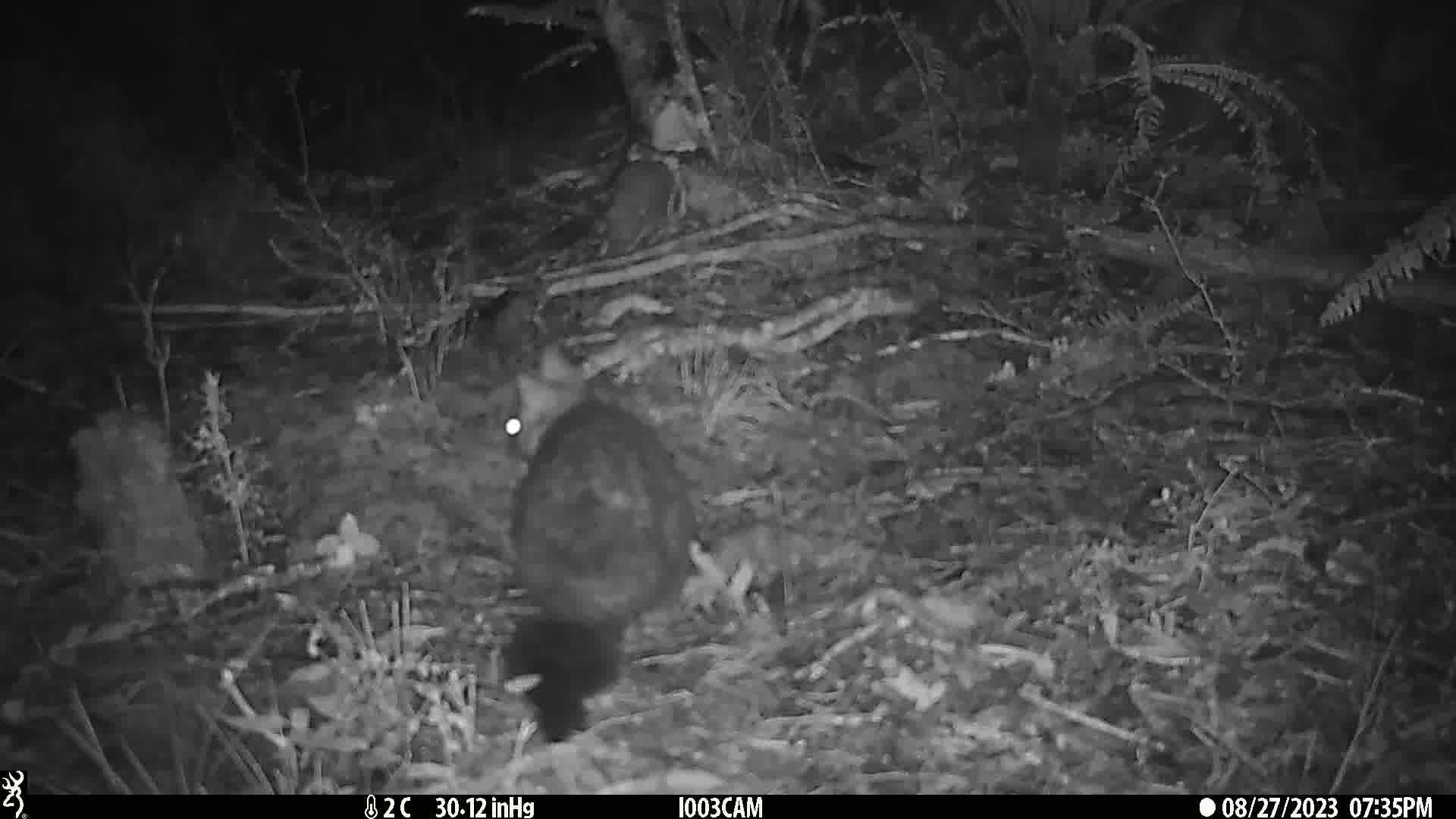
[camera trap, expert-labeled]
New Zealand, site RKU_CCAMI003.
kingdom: Animalia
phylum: Chordata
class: Mammalia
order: Diprotodontia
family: Phalangeridae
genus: Trichosurus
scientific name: Trichosurus vulpecula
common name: common brushtail possum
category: possum